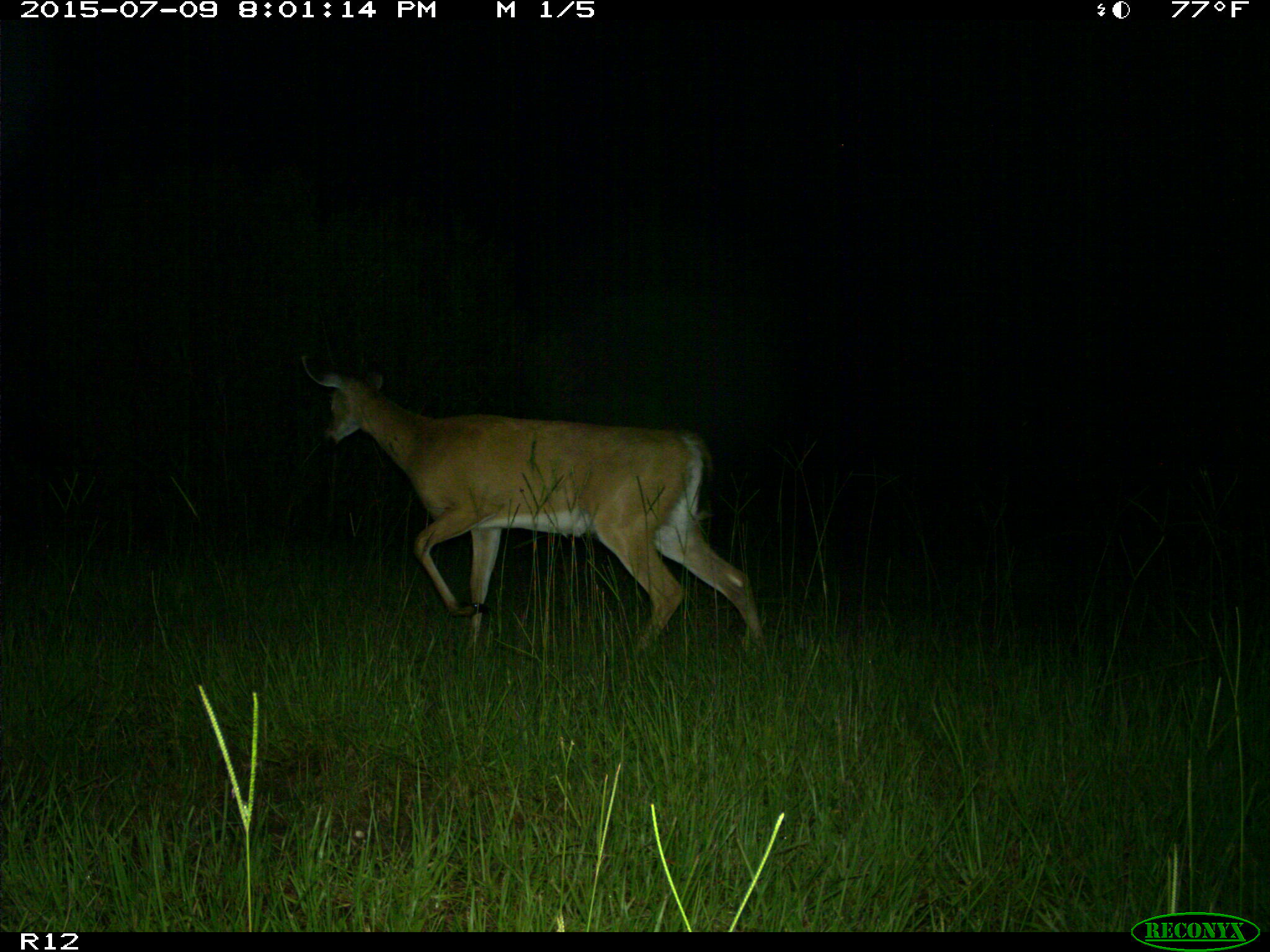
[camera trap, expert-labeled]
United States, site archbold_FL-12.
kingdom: Animalia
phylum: Chordata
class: Mammalia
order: Artiodactyla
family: Cervidae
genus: Odocoileus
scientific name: Odocoileus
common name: deer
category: unidentified deer